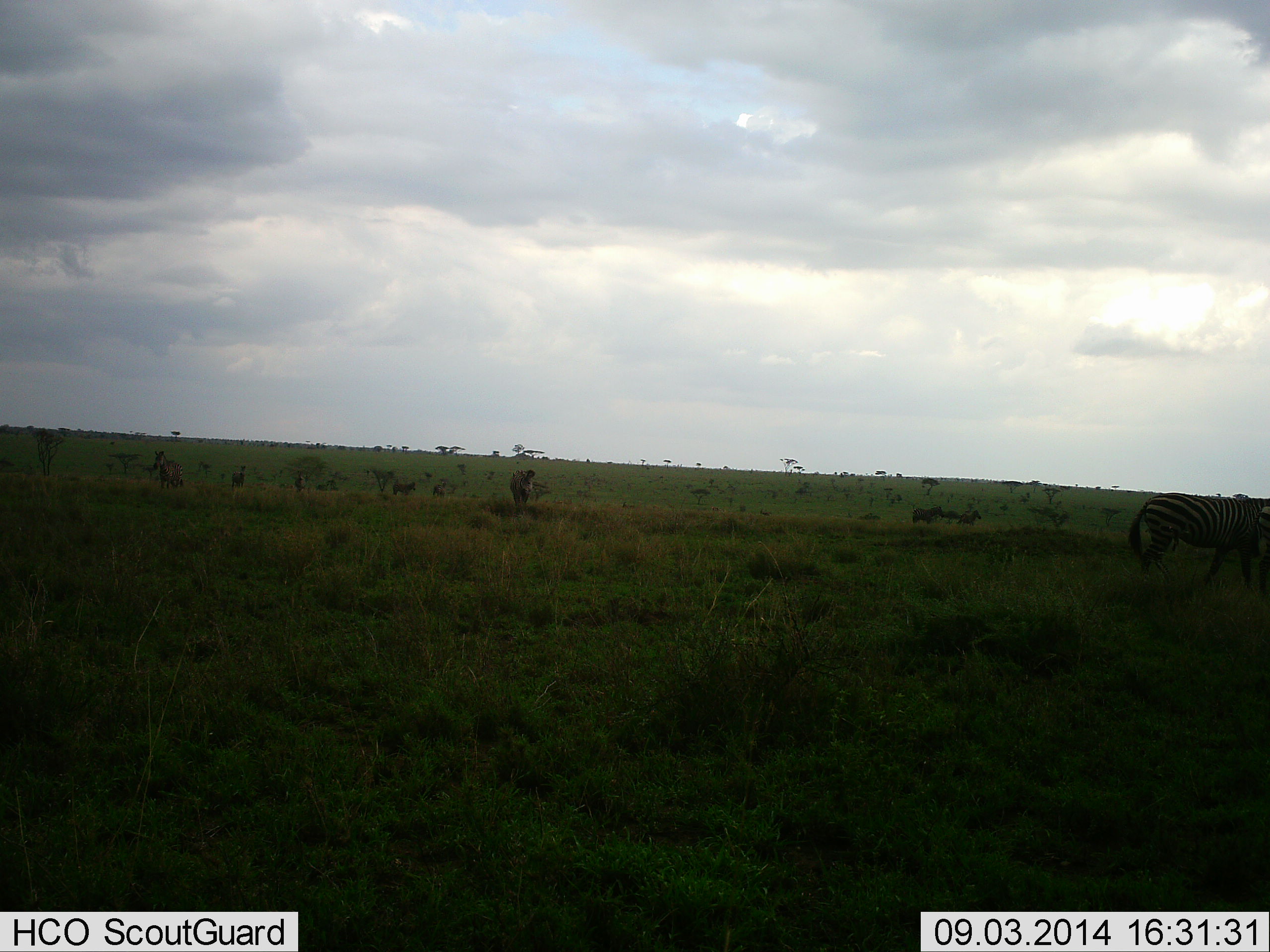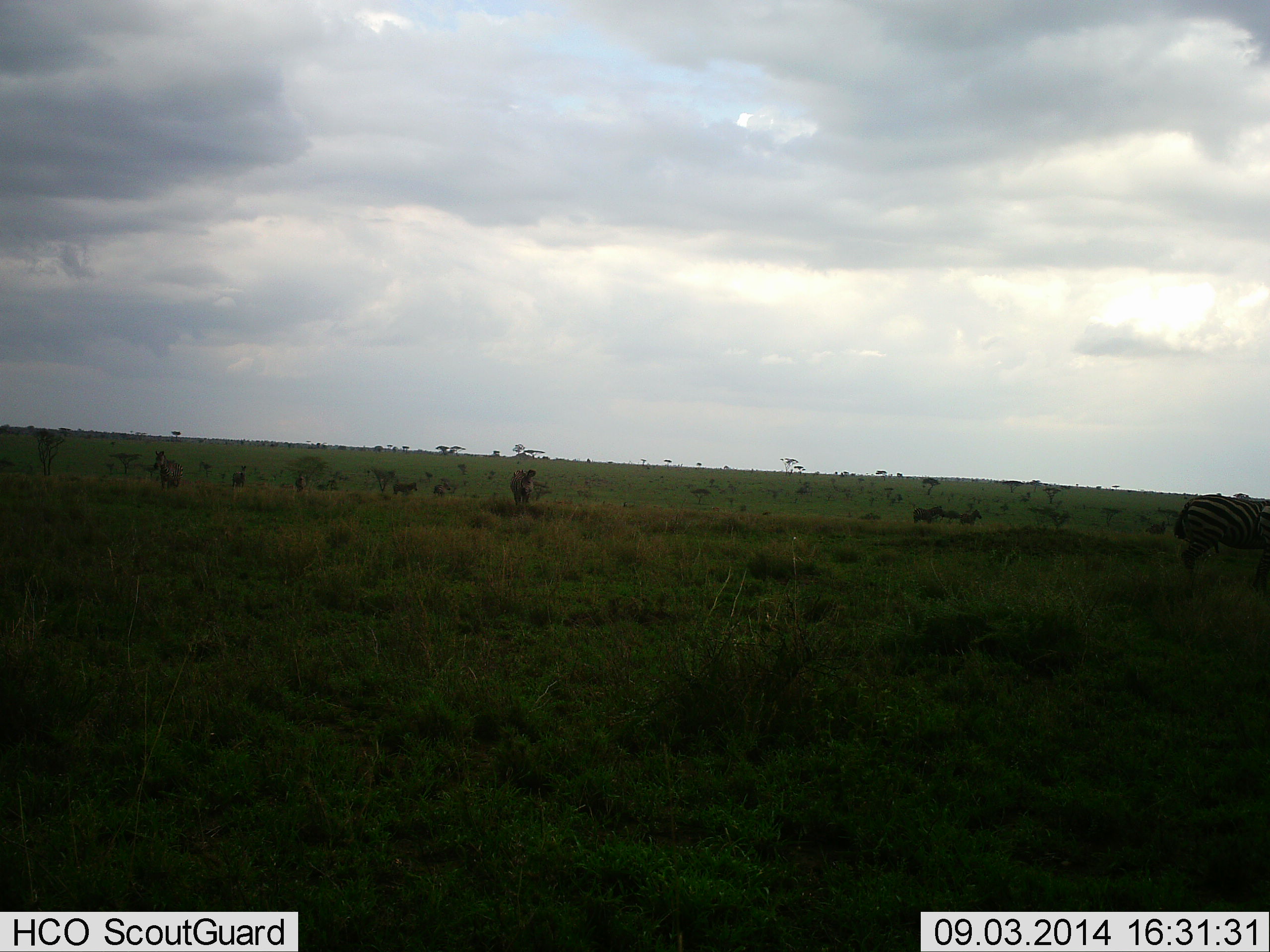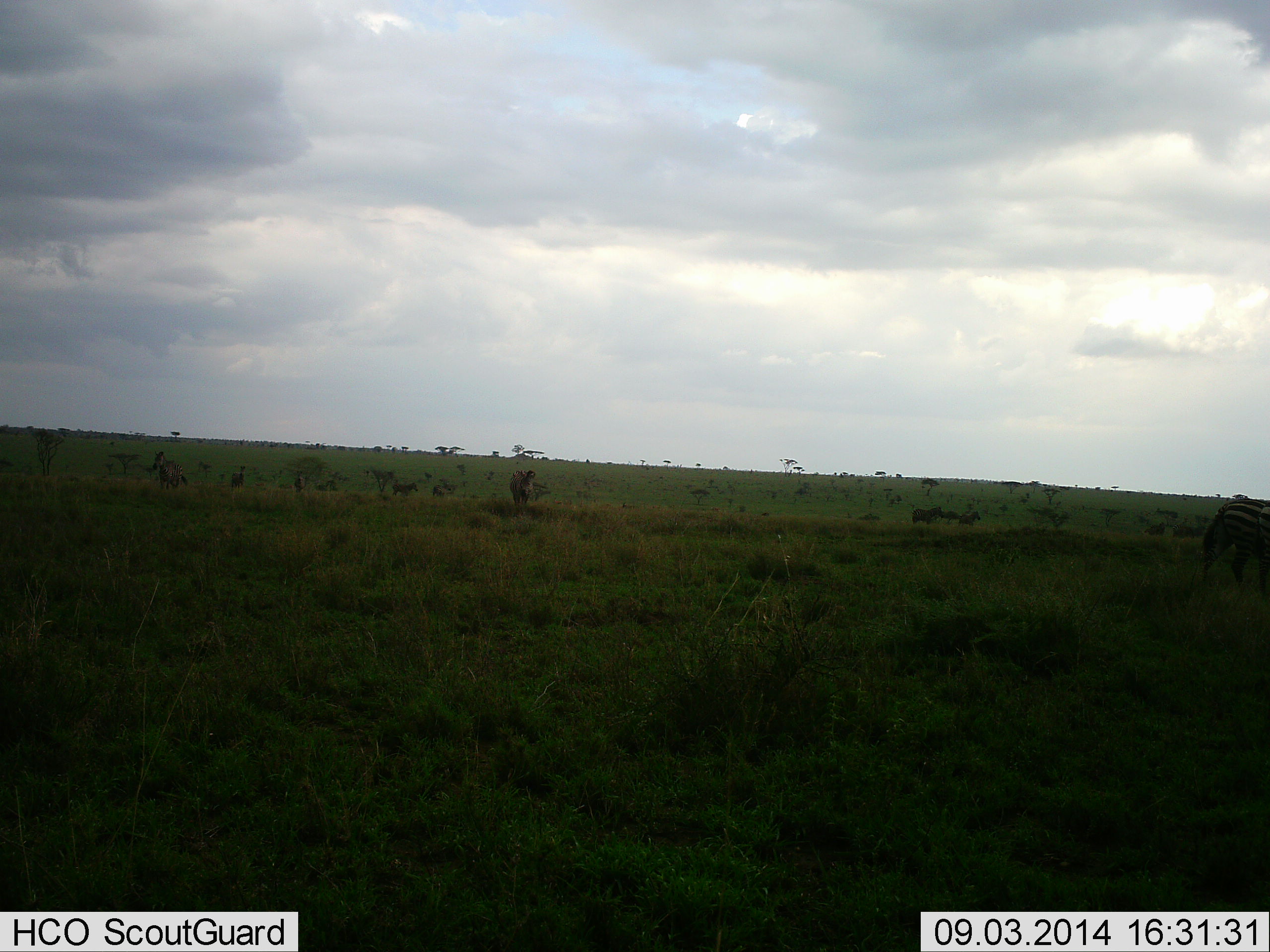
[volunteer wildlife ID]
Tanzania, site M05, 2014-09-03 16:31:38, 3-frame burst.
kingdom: Animalia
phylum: Chordata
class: Mammalia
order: Perissodactyla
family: Equidae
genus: Equus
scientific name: Equus quagga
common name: plains zebra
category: zebra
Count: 7.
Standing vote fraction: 60%.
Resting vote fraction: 0%.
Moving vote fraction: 80%.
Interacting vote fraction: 0%.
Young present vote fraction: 0%.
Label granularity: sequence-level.